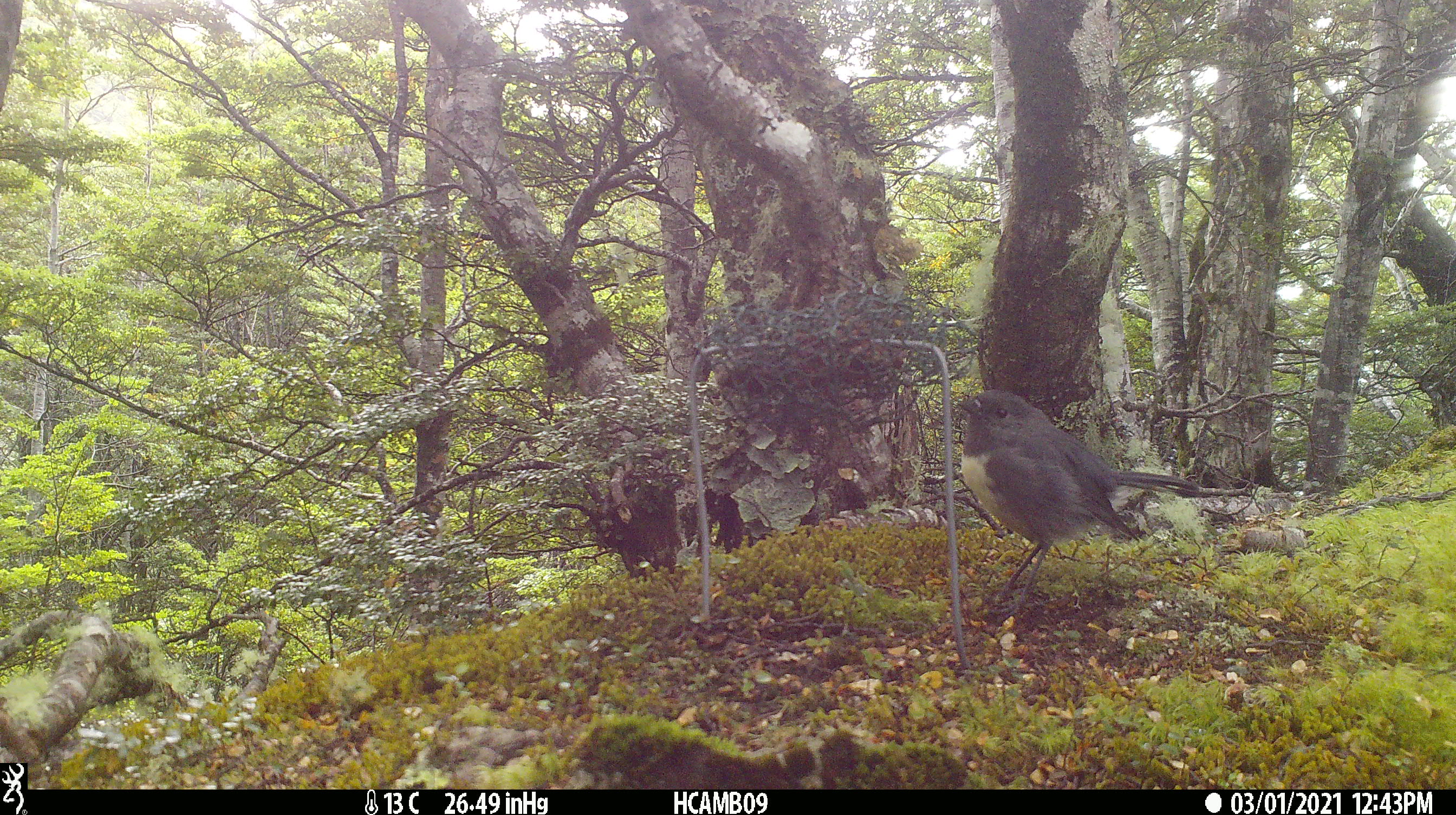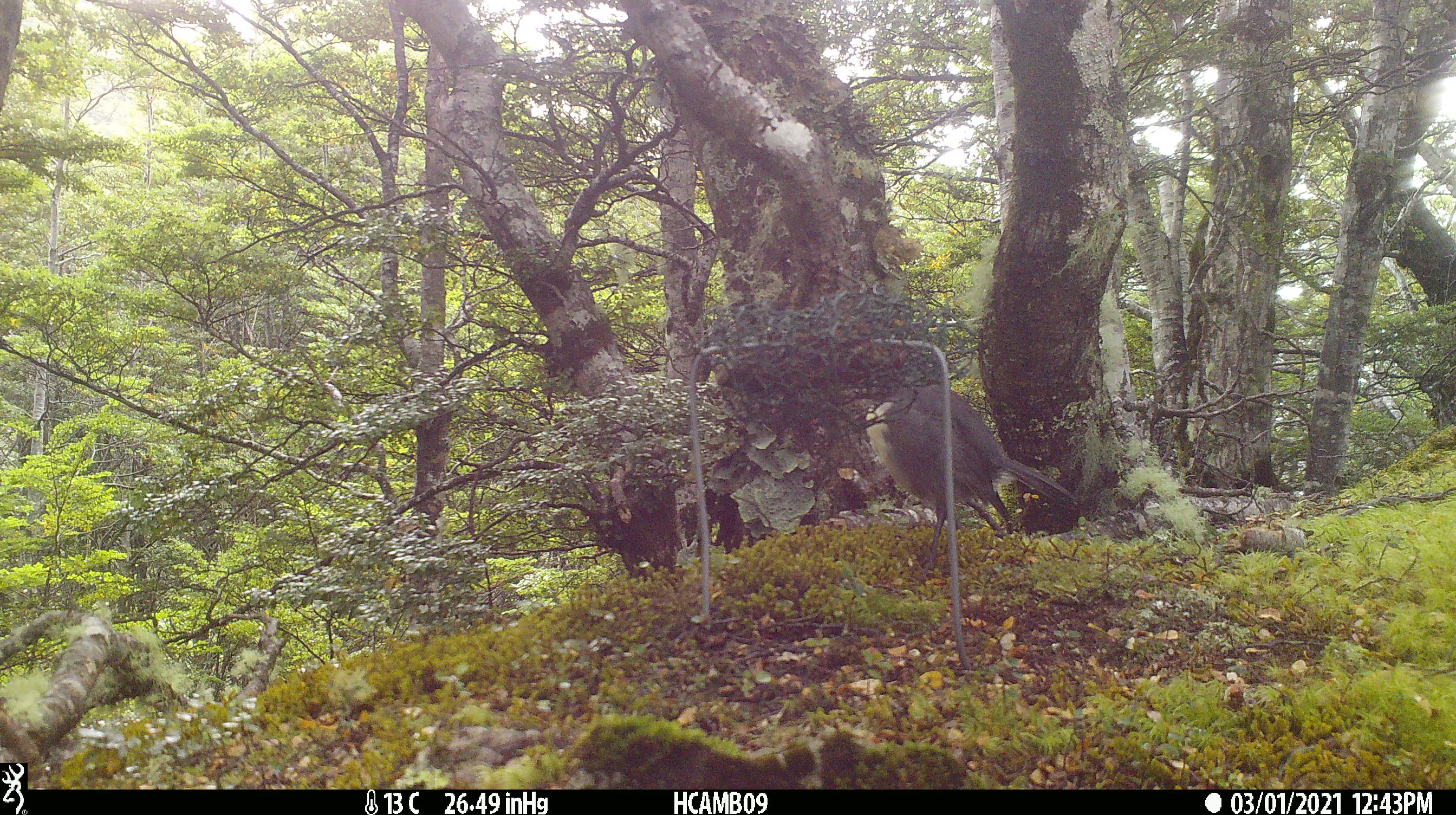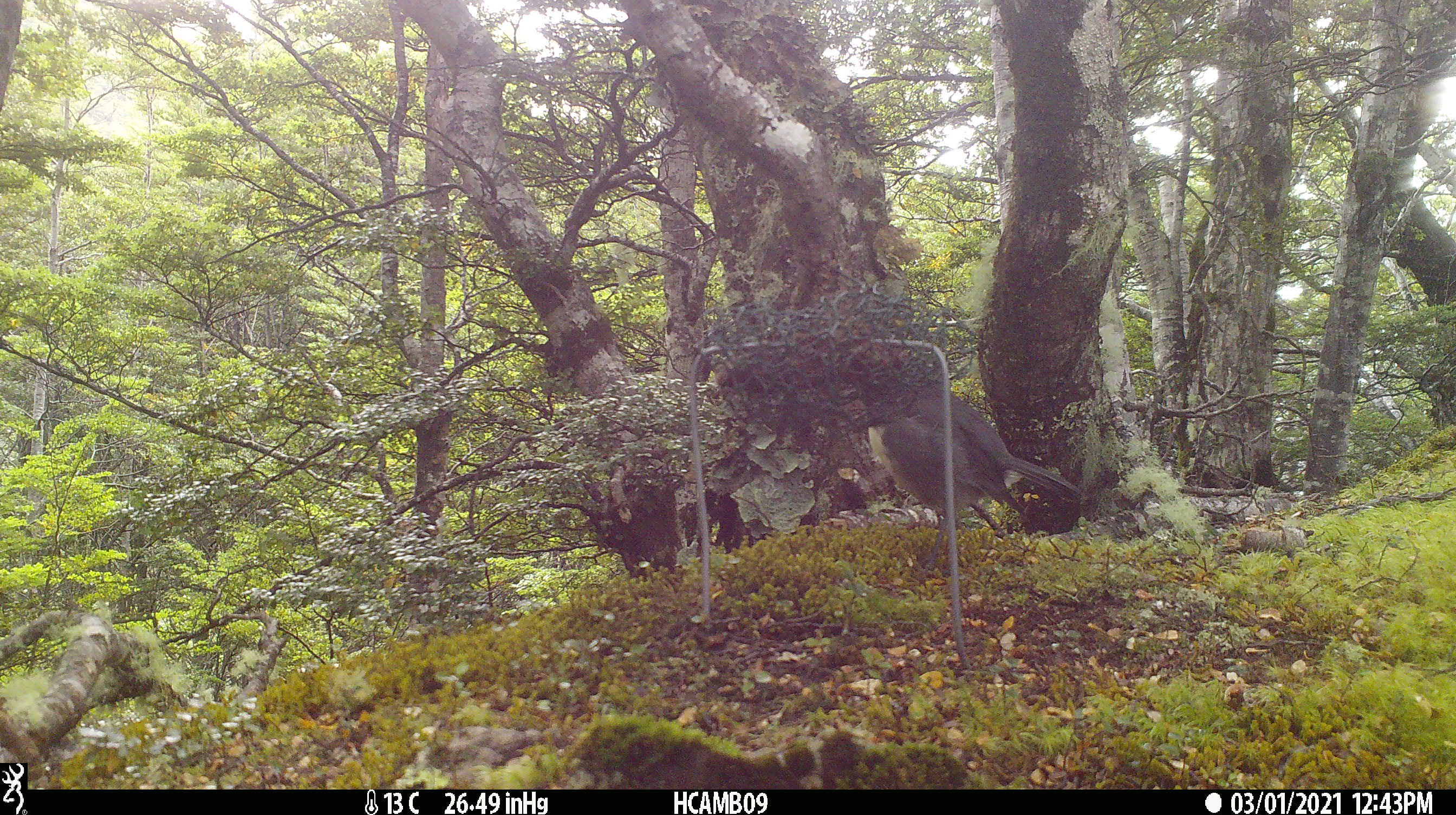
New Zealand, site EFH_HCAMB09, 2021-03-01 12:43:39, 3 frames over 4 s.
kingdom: Animalia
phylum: Chordata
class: Aves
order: Passeriformes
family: Petroicidae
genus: Petroica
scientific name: Petroica australis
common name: new zealand robin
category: robin